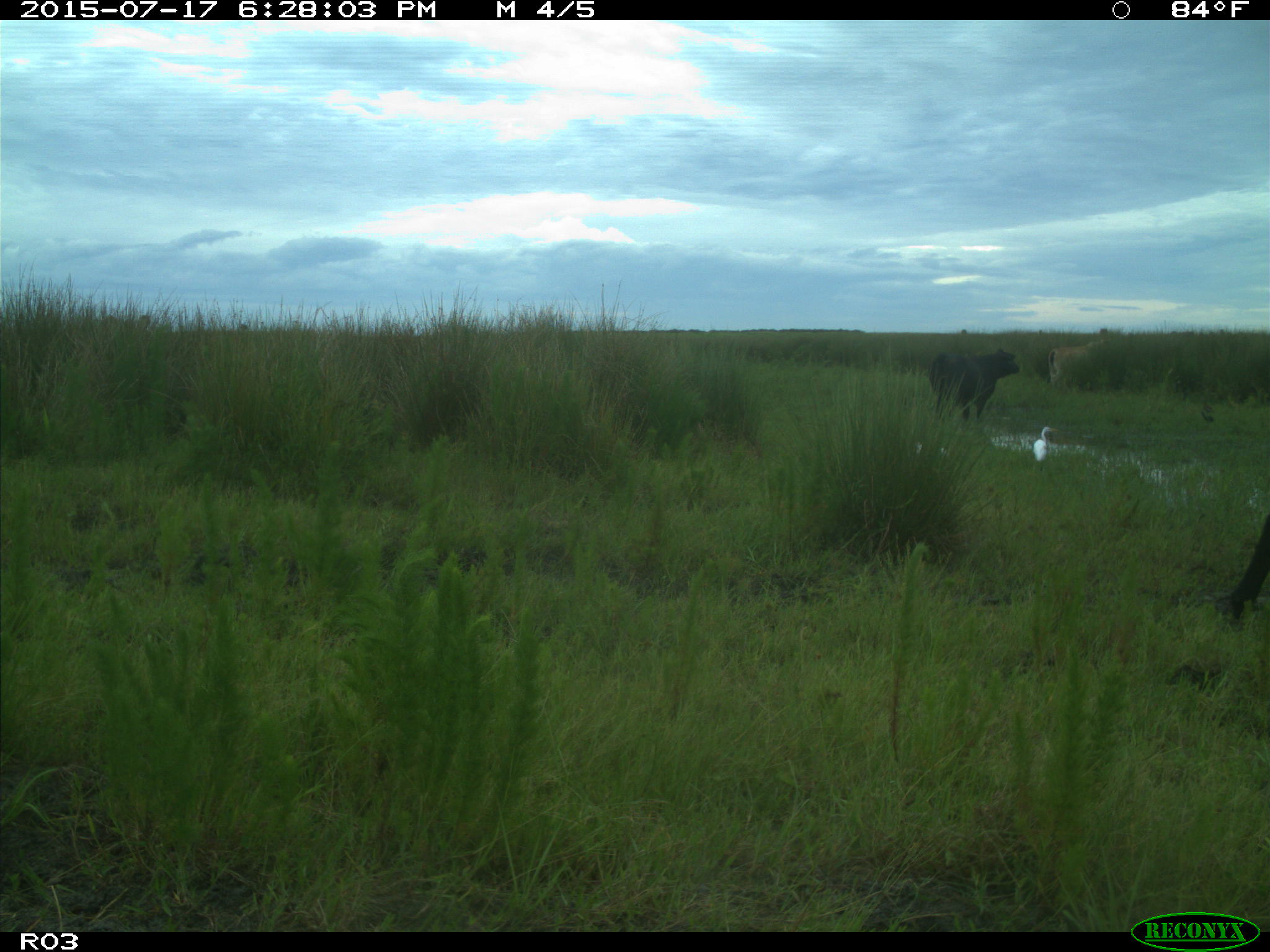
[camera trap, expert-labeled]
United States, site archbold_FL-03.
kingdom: Animalia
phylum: Chordata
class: Mammalia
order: Artiodactyla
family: Bovidae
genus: Bos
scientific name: Bos taurus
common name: domestic cow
Bos taurus (domestic cow).